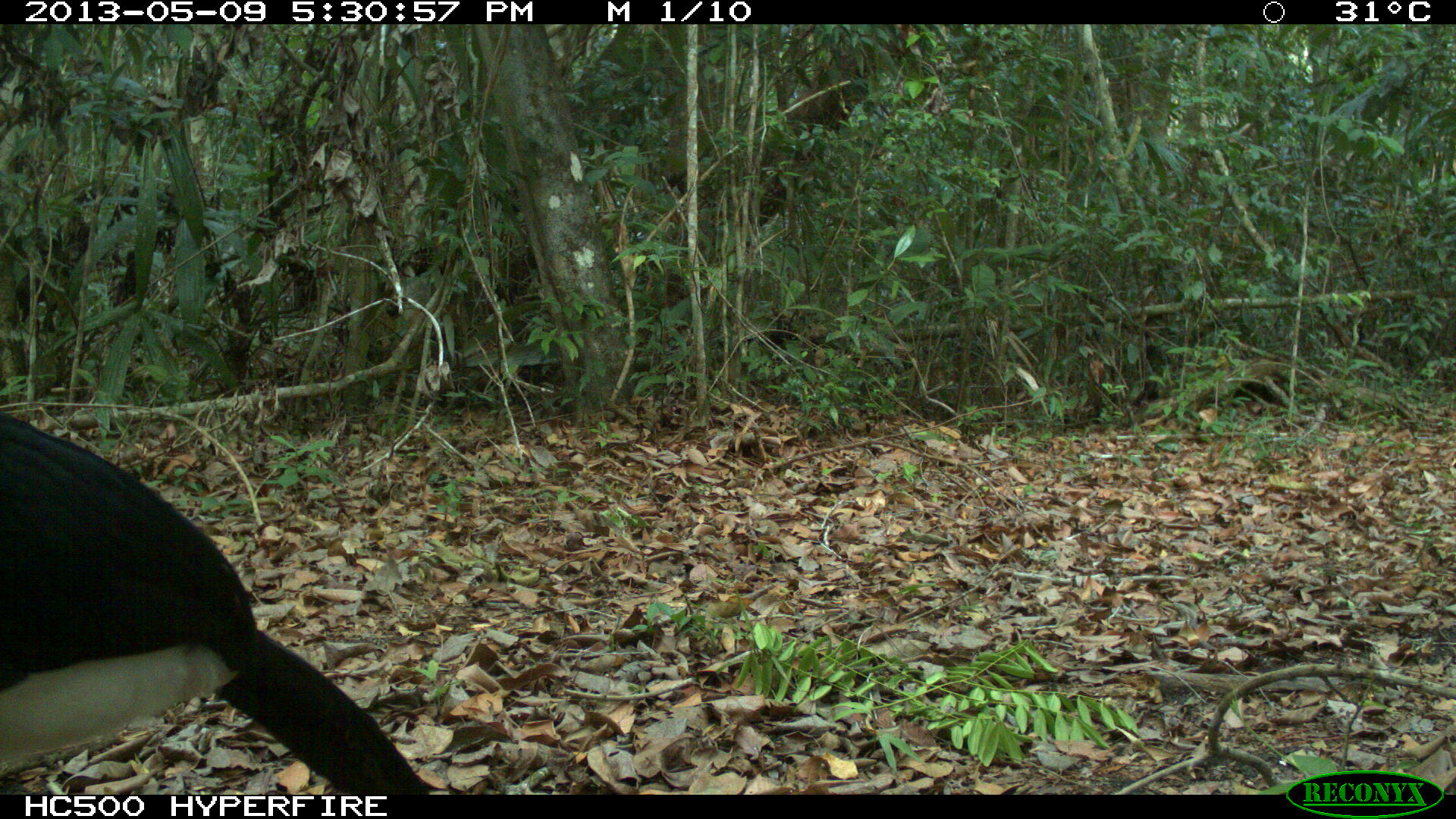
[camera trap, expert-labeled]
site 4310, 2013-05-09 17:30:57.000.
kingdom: Animalia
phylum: Chordata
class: Aves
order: Galliformes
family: Cracidae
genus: Crax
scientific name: Crax rubra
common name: great curassow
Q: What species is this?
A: Crax rubra (great curassow).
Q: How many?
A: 1.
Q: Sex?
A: Male.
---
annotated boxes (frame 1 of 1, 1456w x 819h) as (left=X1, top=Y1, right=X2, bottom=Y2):
crax rubra: (left=0, top=408, right=434, bottom=795)